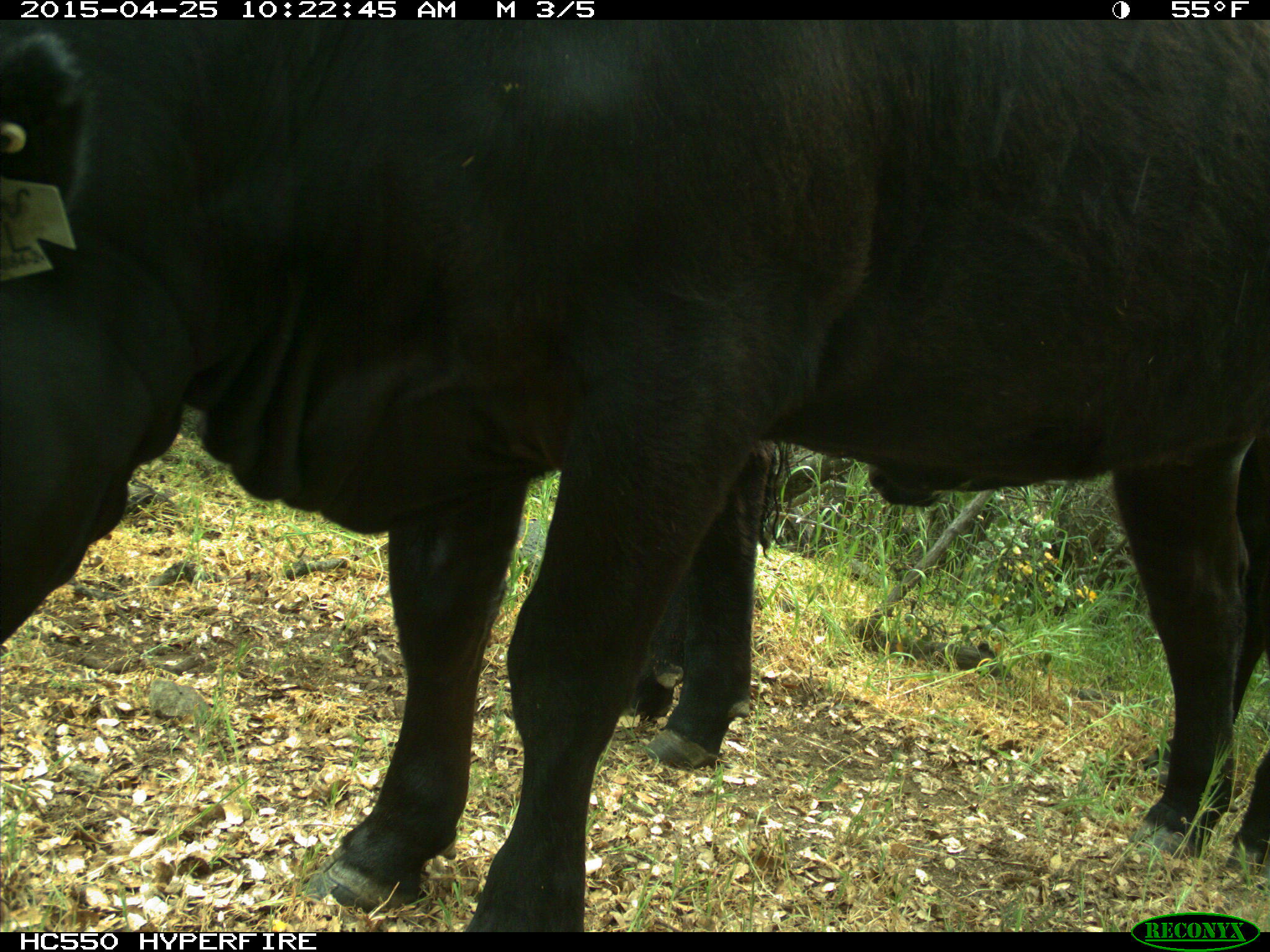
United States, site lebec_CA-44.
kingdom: Animalia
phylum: Chordata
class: Mammalia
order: Artiodactyla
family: Suidae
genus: Sus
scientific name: Sus scrofa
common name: wild boar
Sus scrofa (wild boar).